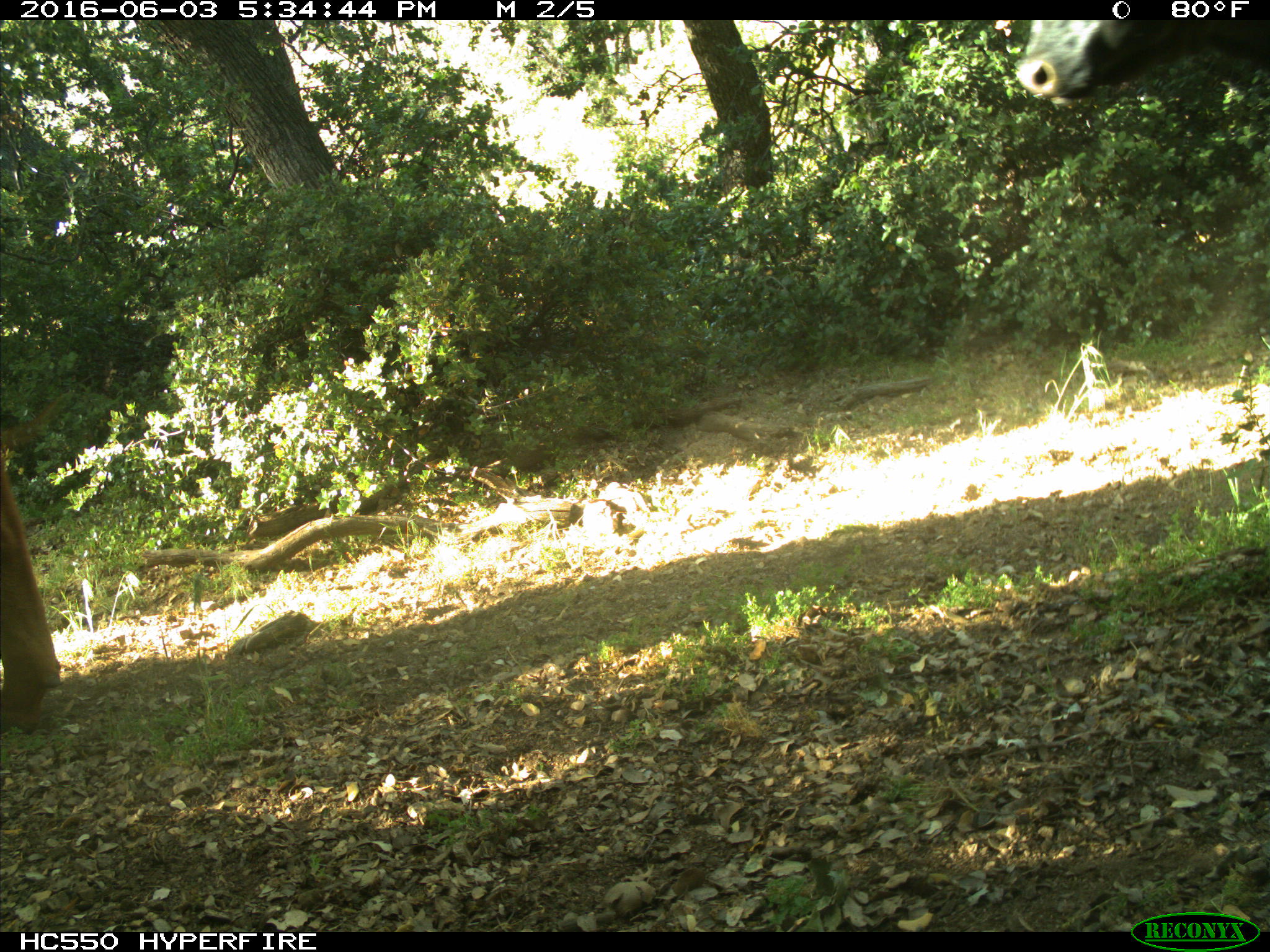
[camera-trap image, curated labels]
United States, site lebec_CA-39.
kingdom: Animalia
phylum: Chordata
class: Mammalia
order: Artiodactyla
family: Bovidae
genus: Bos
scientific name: Bos taurus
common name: domestic cow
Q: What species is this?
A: Bos taurus (domestic cow).